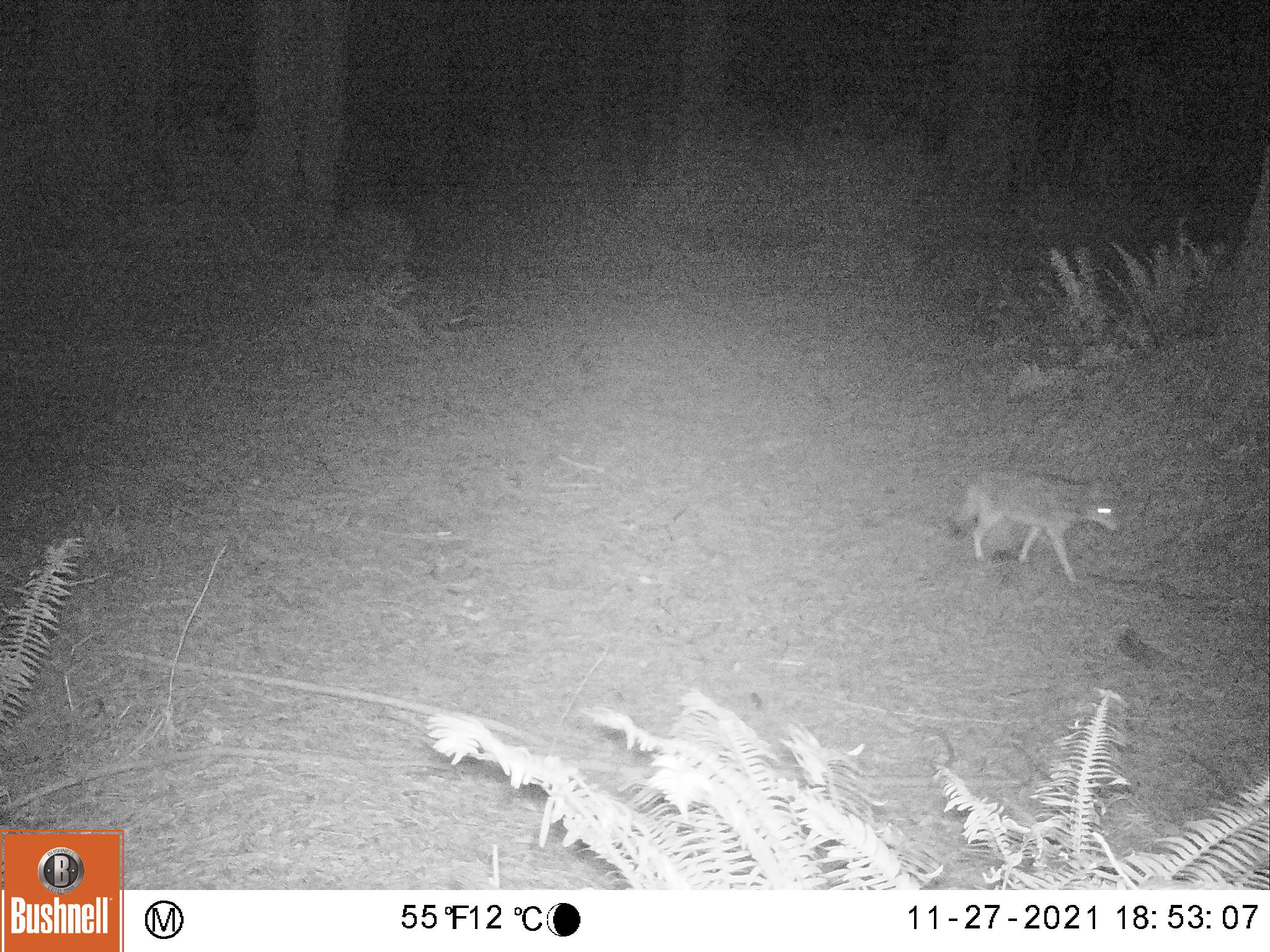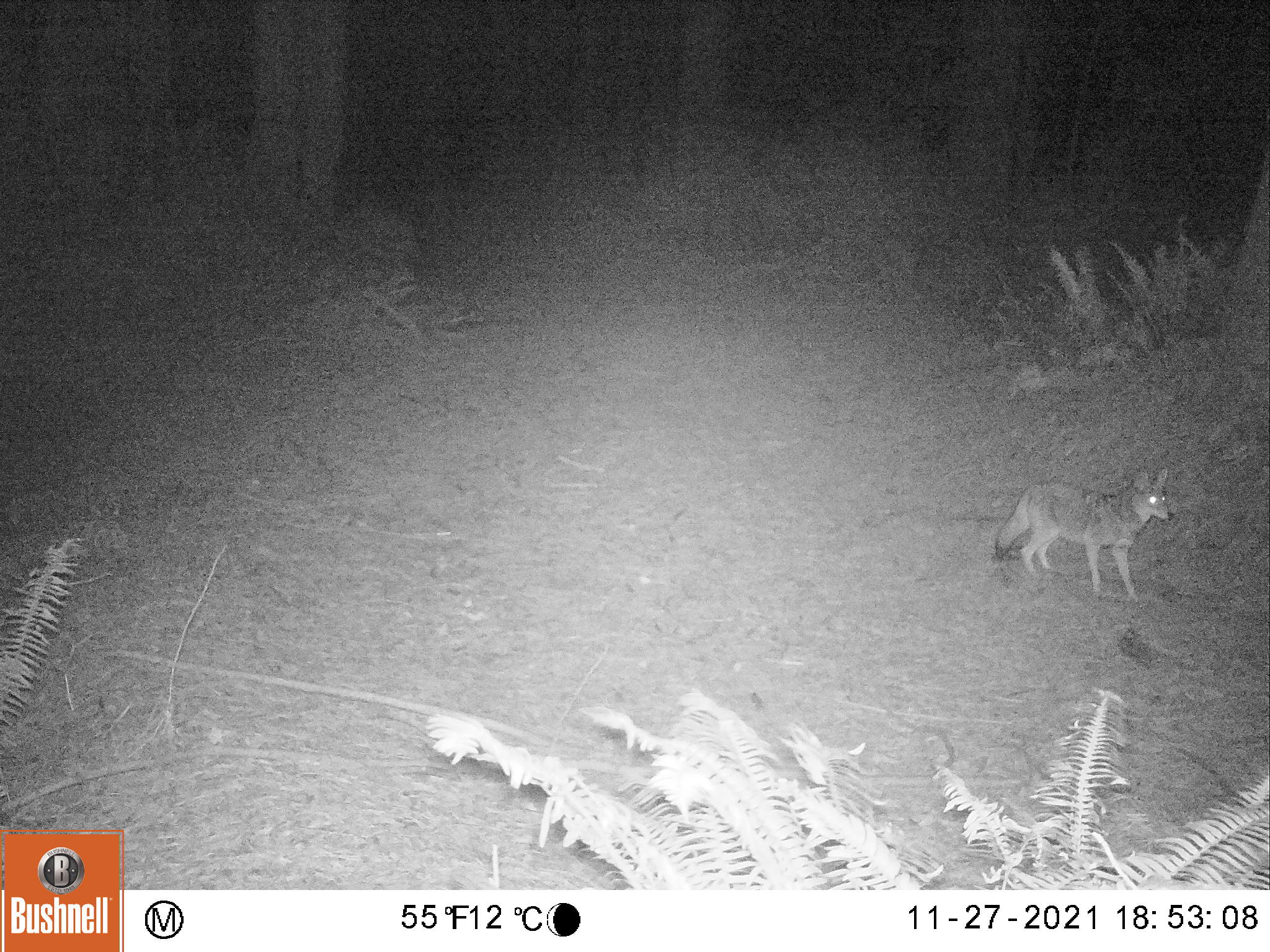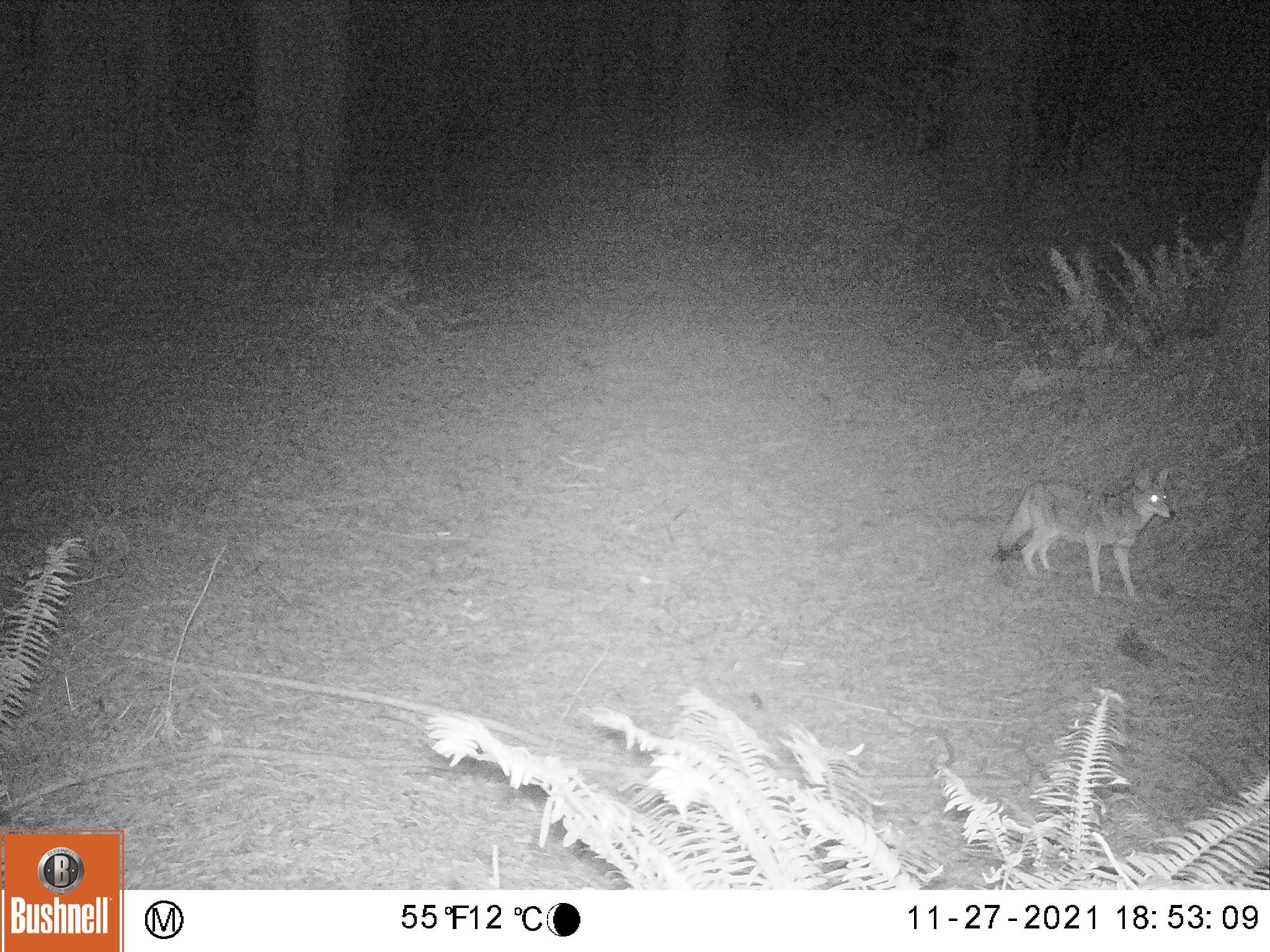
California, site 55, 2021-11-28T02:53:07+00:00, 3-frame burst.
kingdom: Animalia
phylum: Chordata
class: Mammalia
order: Carnivora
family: Canidae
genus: Canis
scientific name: Canis latrans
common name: coyote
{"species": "coyote (Canis latrans)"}